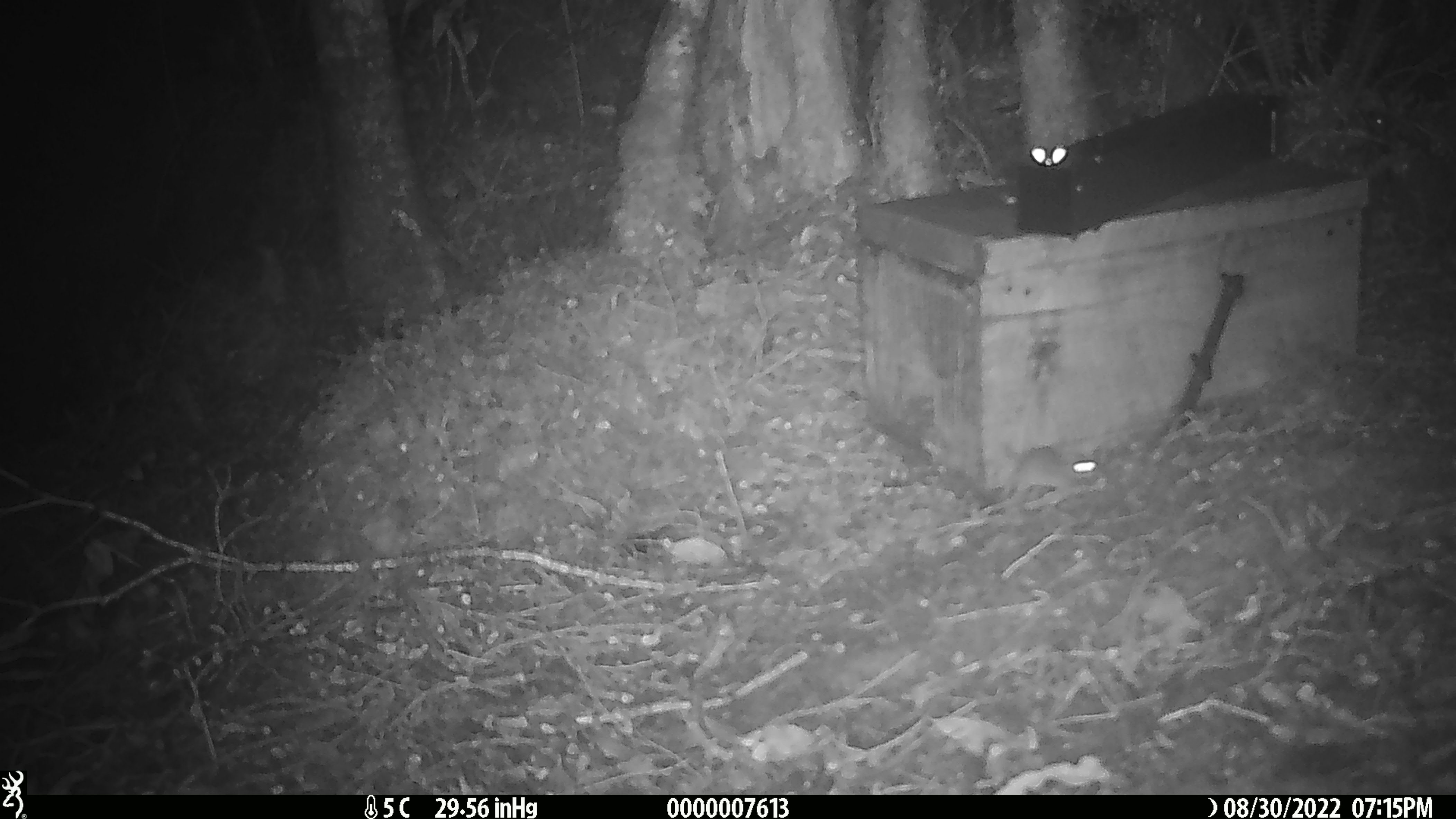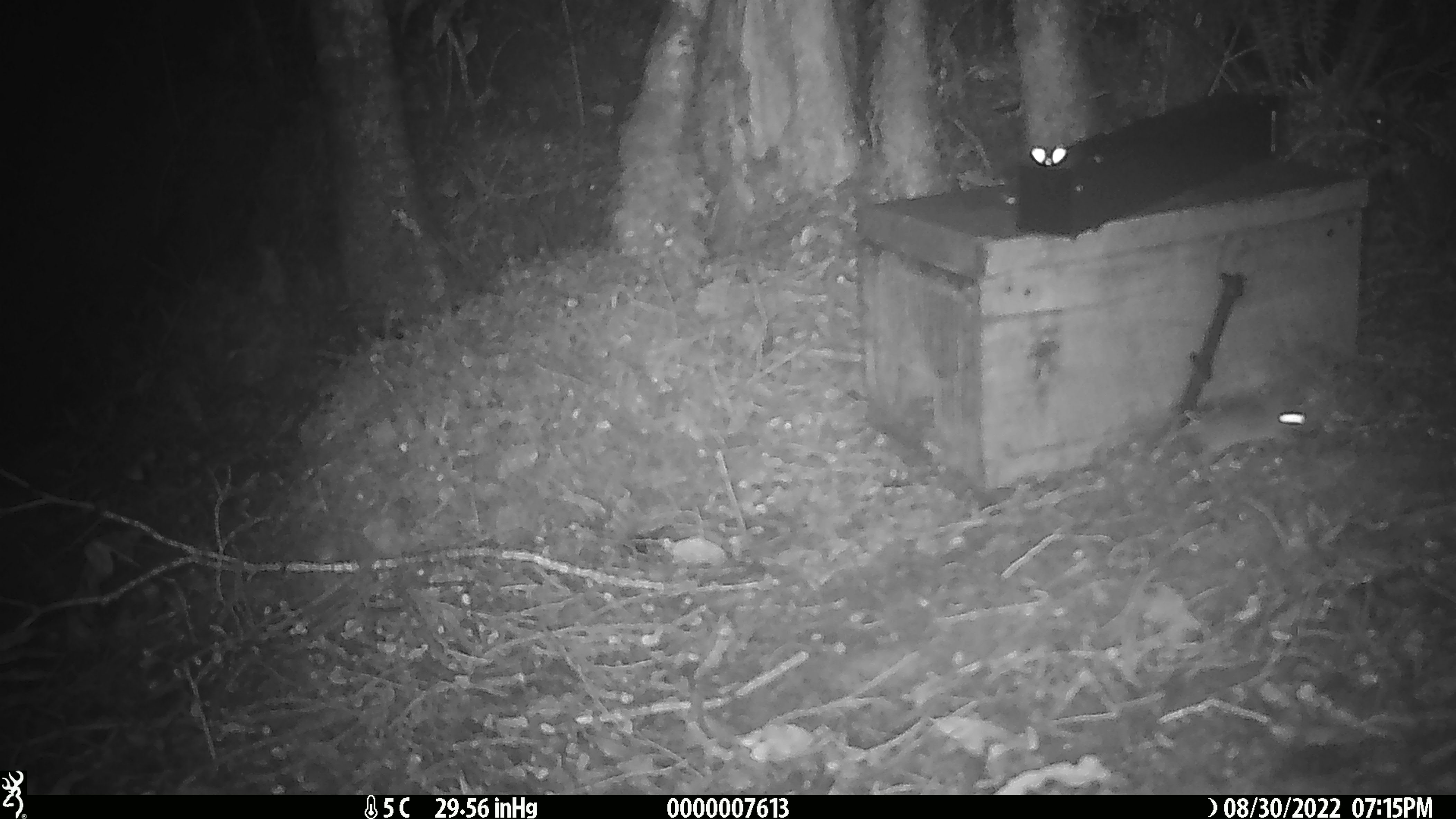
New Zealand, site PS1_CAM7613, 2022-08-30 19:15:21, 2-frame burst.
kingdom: Animalia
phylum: Chordata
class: Mammalia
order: Rodentia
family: Muridae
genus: Mus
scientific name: Mus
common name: mouse